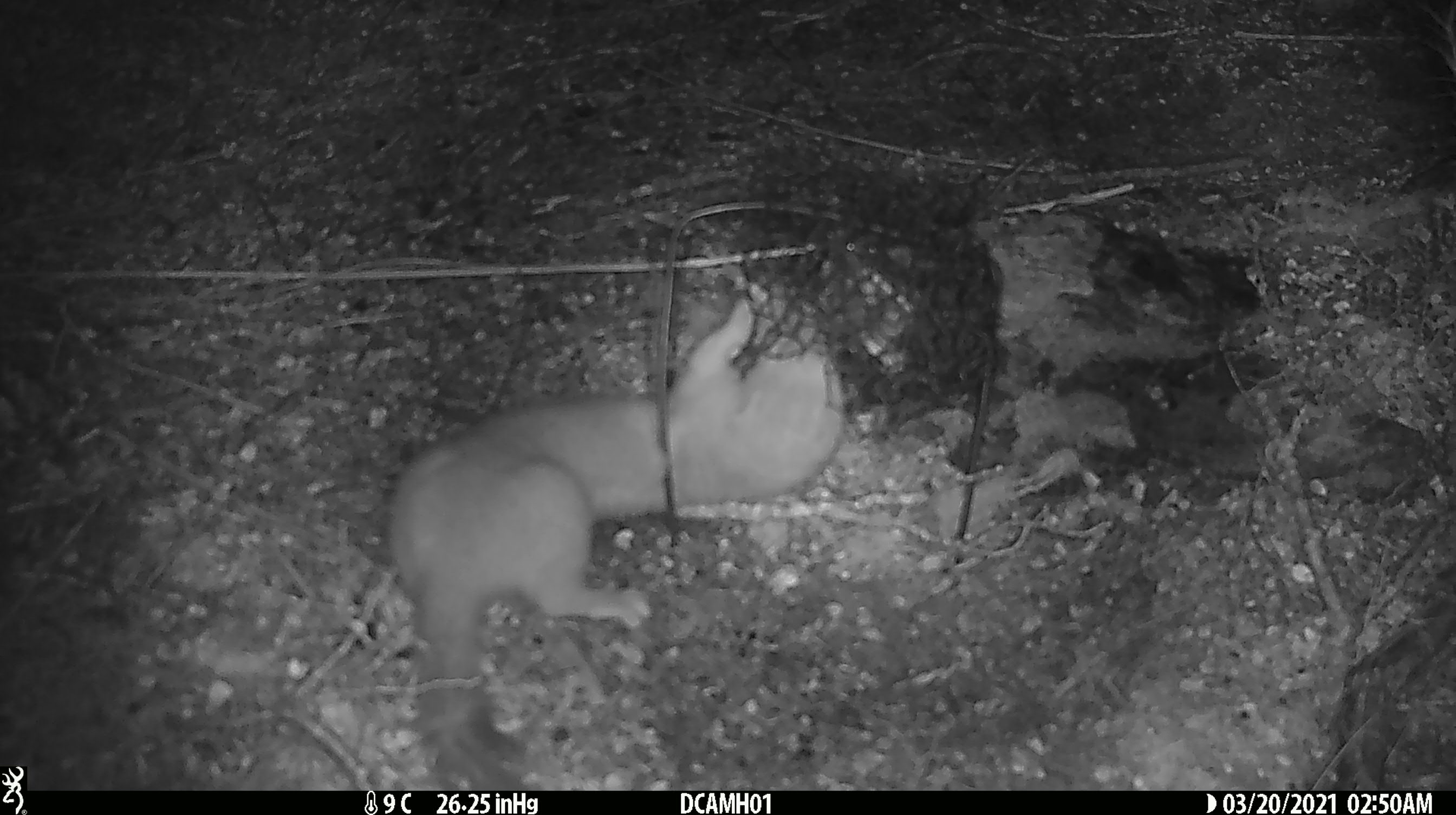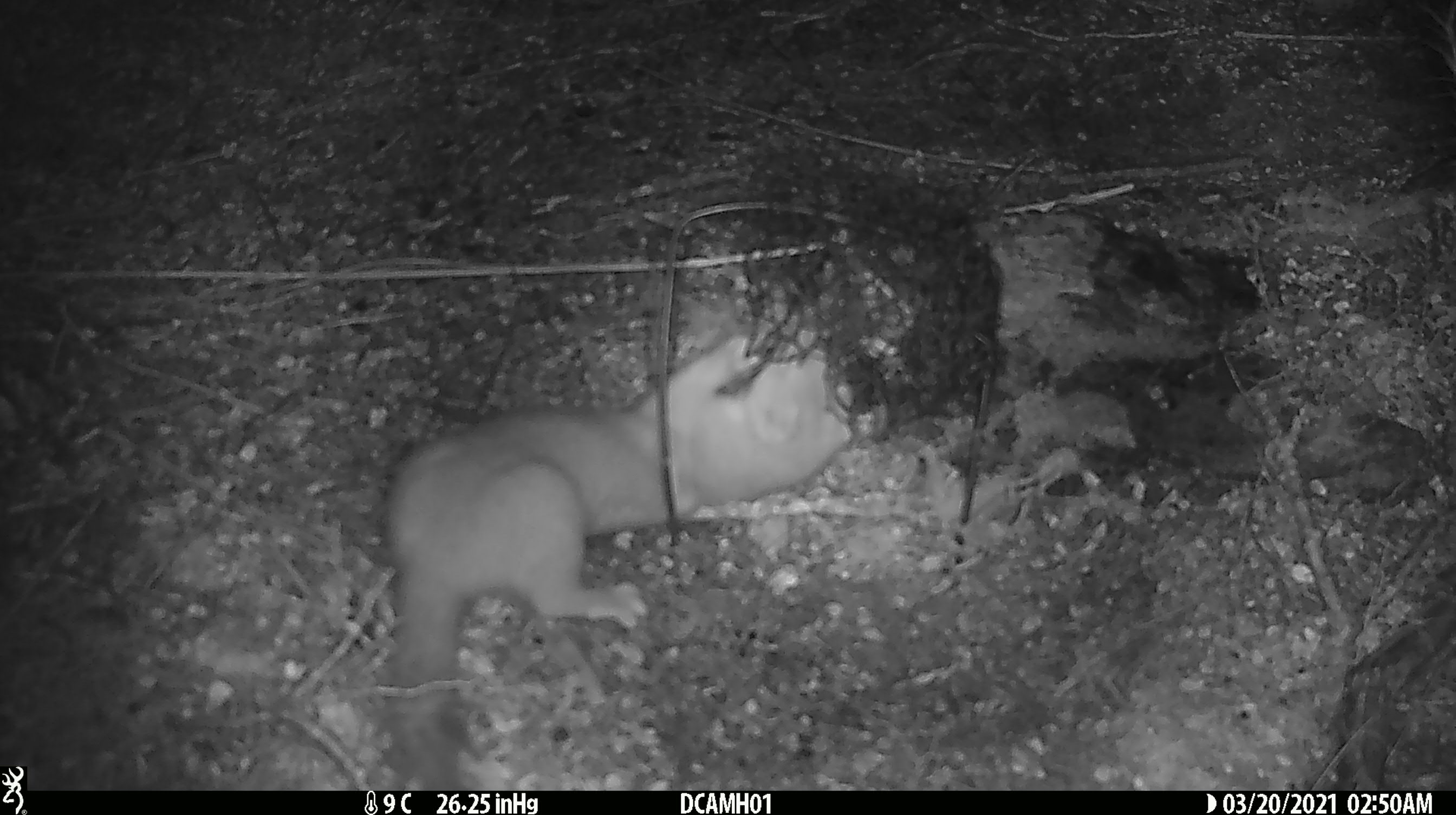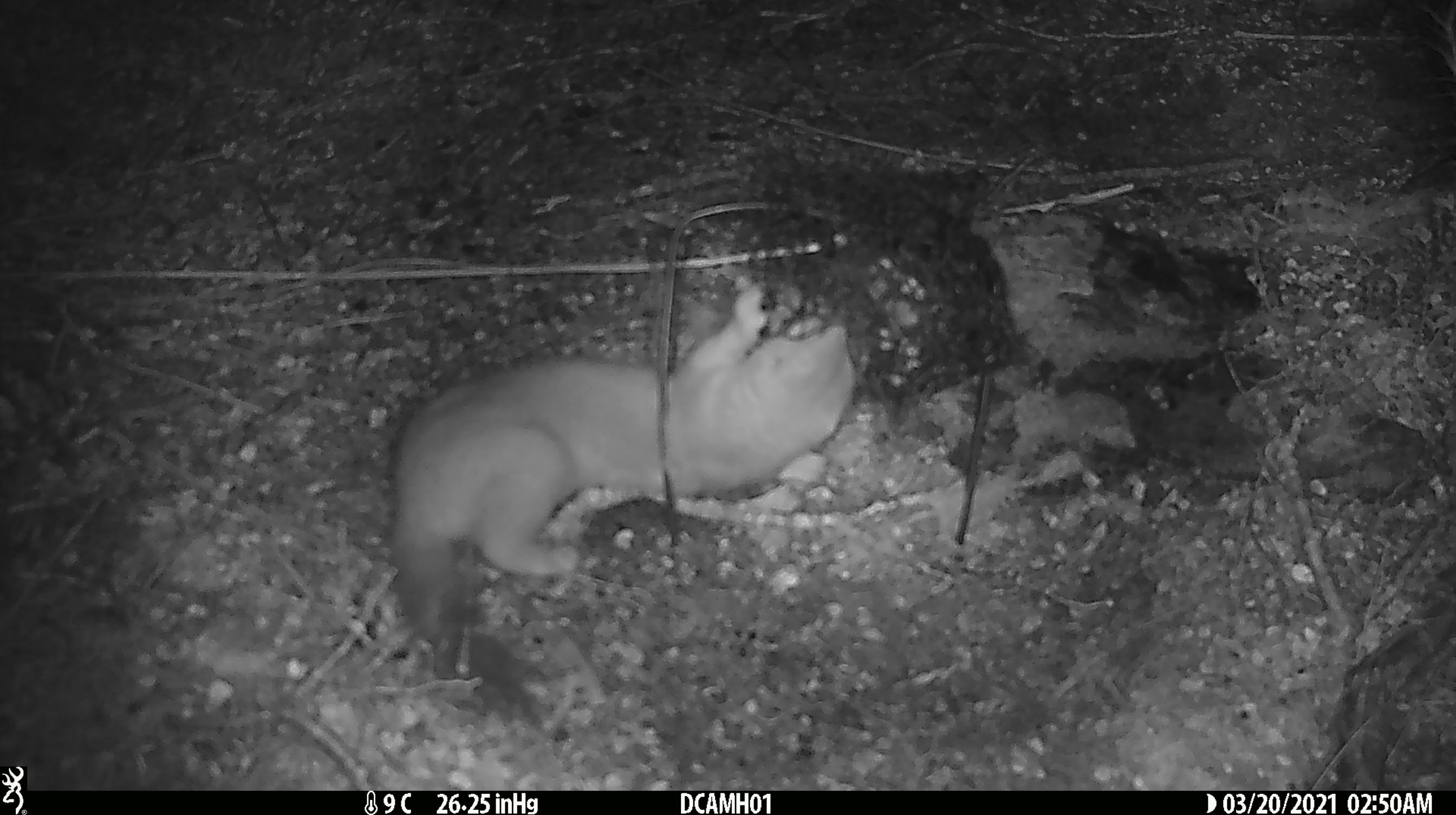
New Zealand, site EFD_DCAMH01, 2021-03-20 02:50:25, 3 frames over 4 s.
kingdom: Animalia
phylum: Chordata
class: Mammalia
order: Carnivora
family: Mustelidae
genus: Mustela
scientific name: Mustela erminea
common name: stoat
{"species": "stoat (Mustela erminea)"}